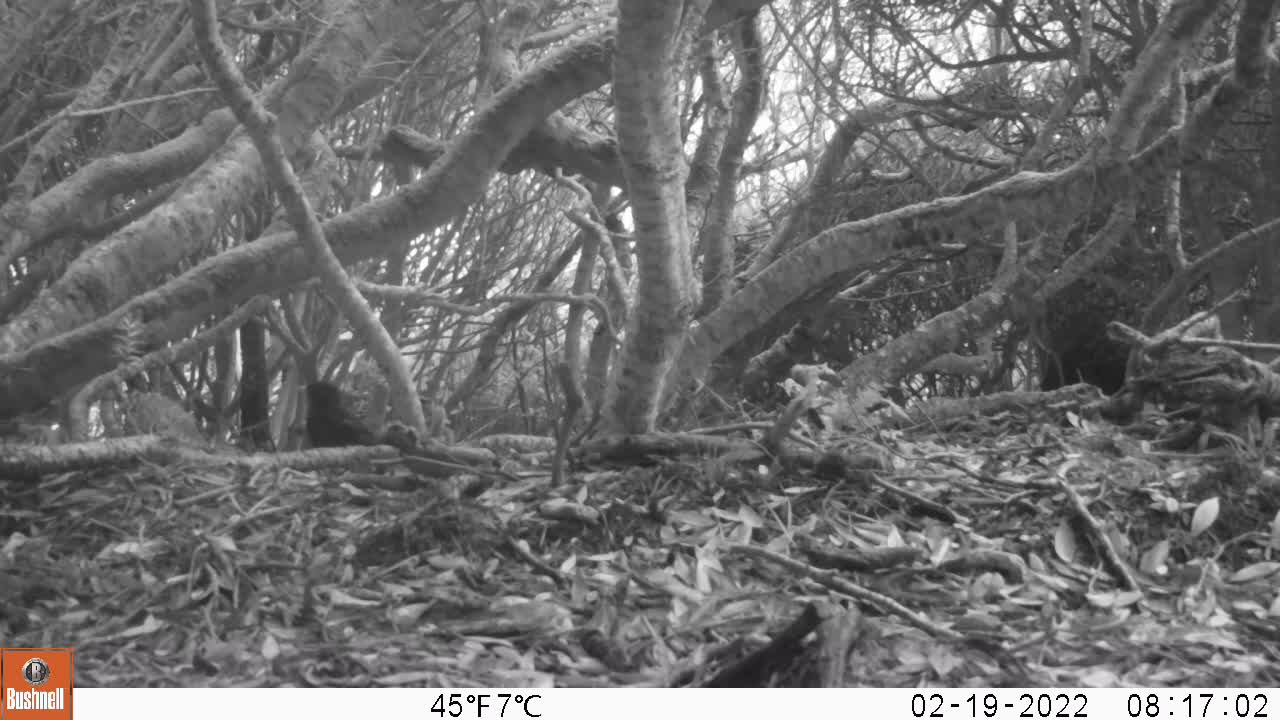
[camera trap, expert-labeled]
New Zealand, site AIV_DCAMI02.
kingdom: Animalia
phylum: Chordata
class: Aves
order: Passeriformes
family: Turdidae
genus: Turdus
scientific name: Turdus merula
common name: eurasian blackbird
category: blackbird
Blackbird (eurasian blackbird) (Turdus merula).